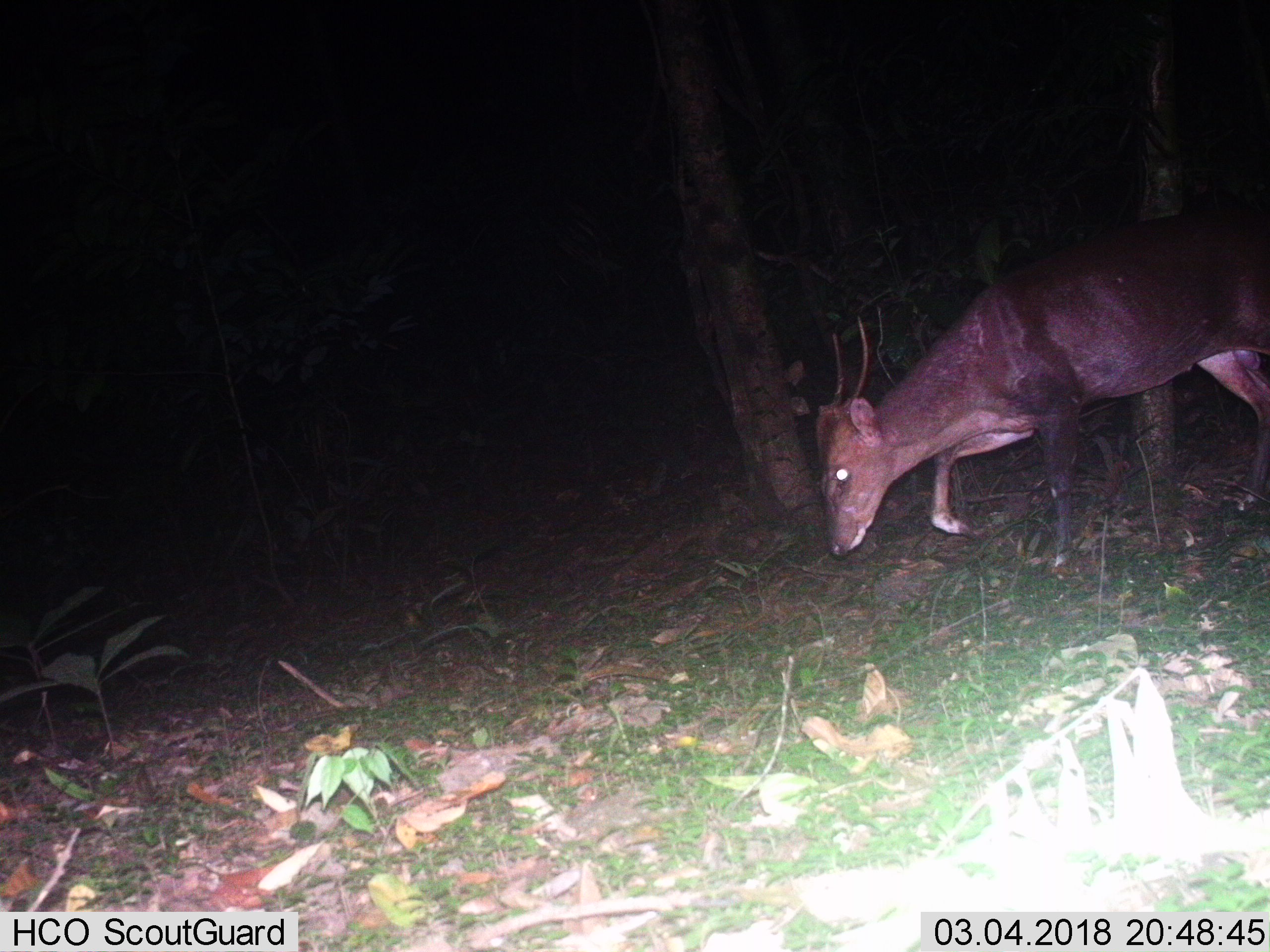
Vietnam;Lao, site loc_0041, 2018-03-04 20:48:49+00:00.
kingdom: Animalia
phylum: Chordata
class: Mammalia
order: Artiodactyla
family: Cervidae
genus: Muntiacus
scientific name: Muntiacus vuquangensis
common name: large-antlered muntjac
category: large antlered muntjac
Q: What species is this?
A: Large antlered muntjac (large-antlered muntjac) (Muntiacus vuquangensis).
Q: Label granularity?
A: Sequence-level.